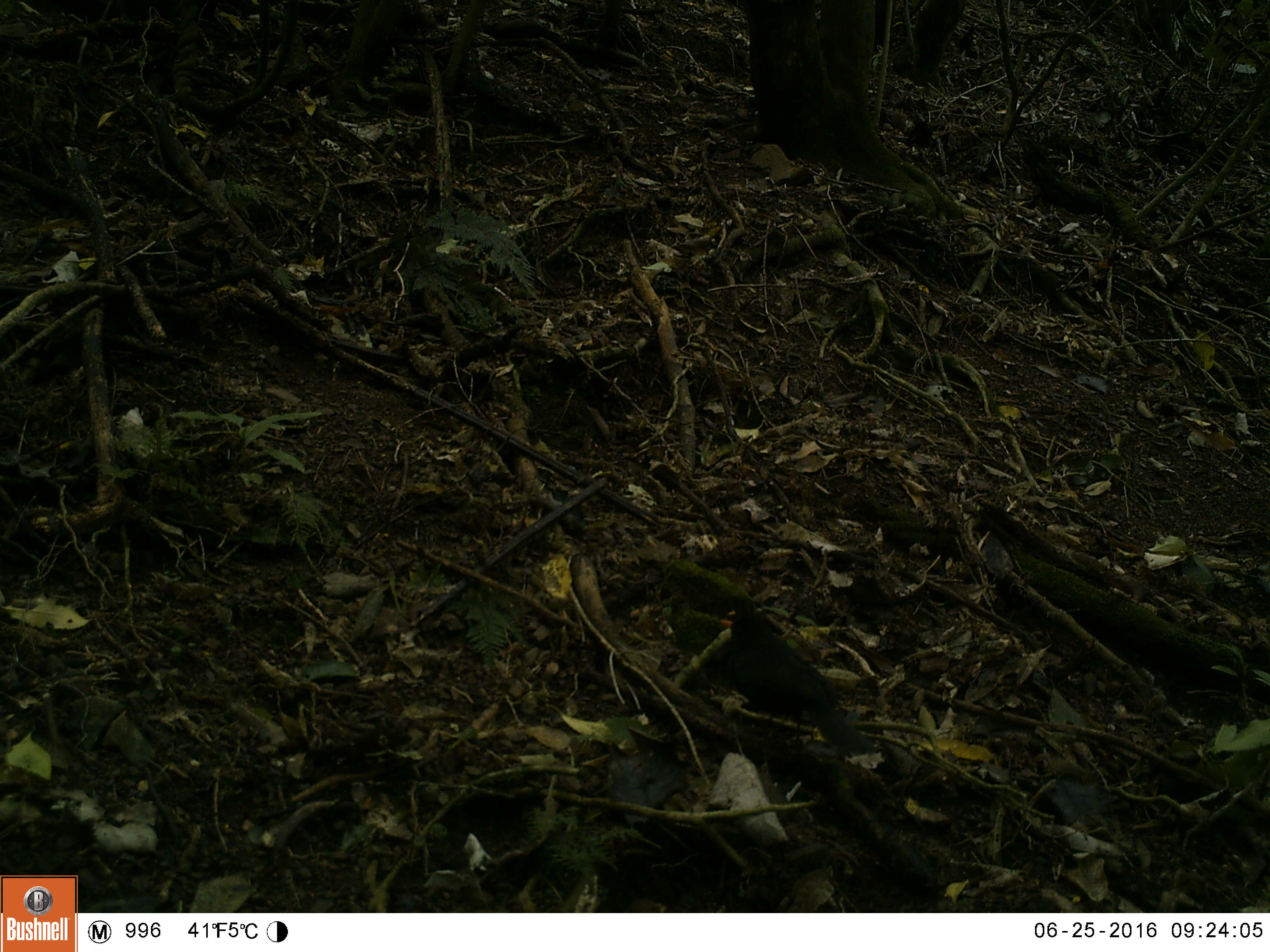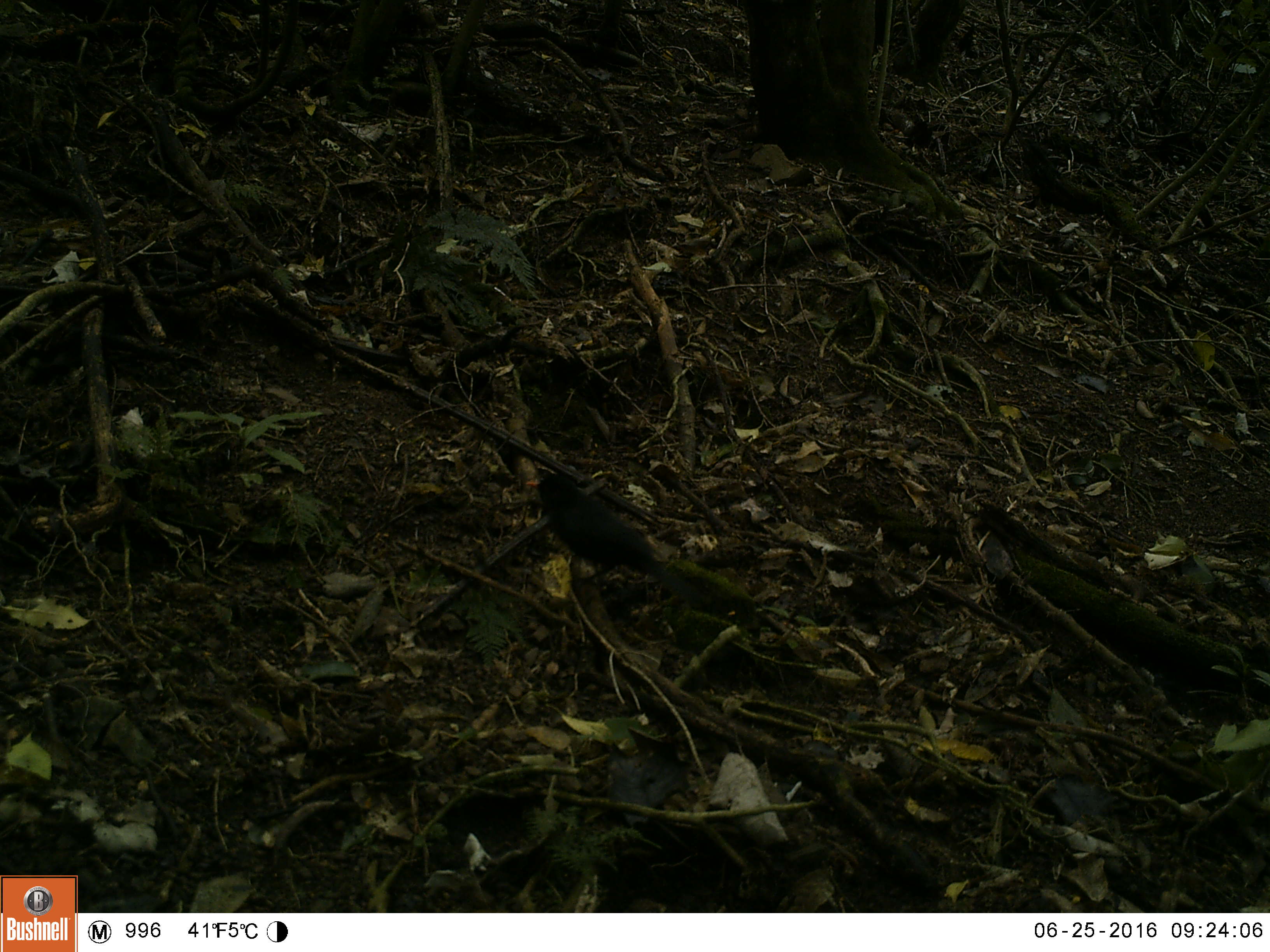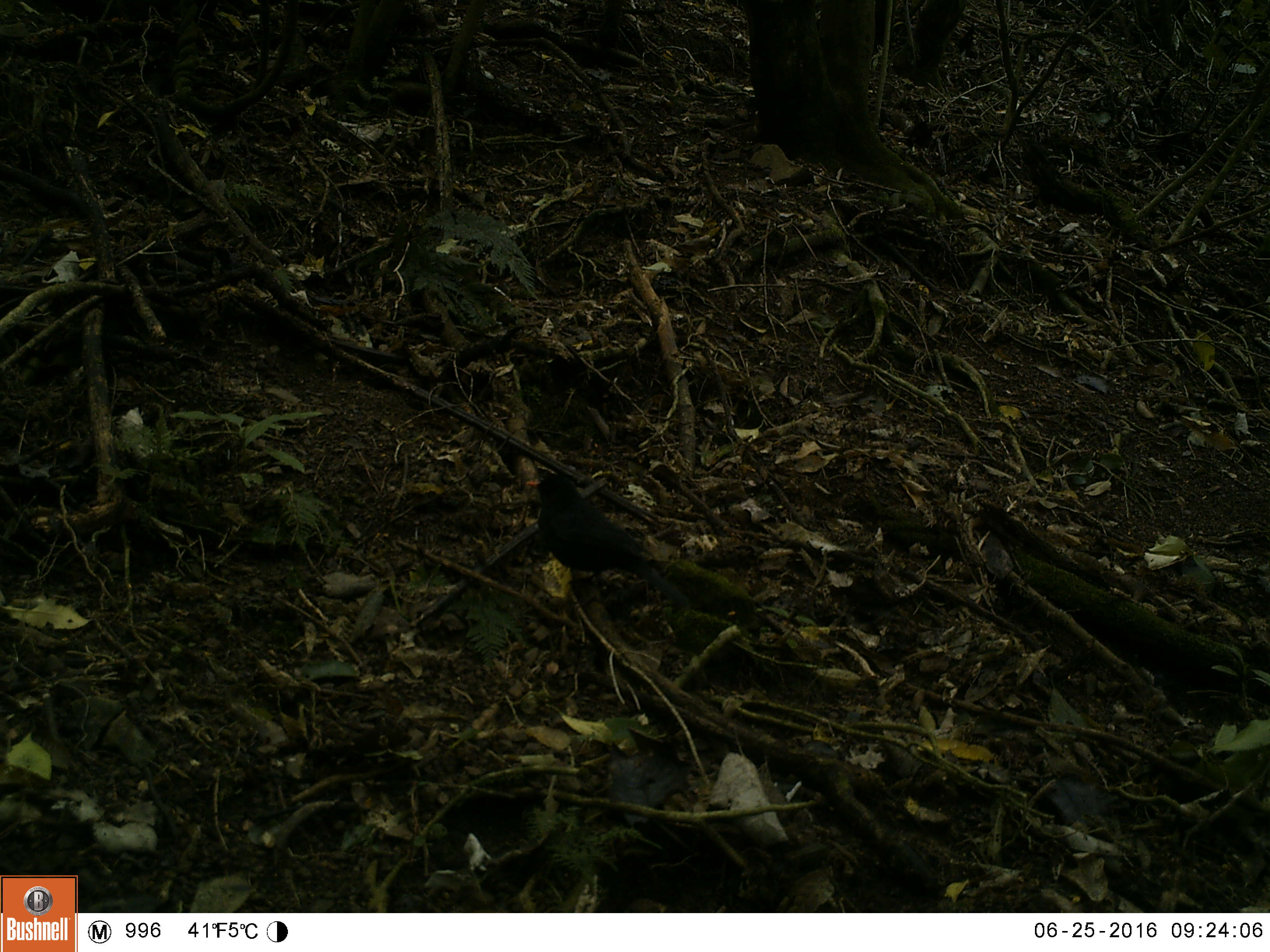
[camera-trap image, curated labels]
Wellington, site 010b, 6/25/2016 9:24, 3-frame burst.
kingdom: Animalia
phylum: Chordata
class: Aves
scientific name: Aves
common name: bird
Bird (Aves).